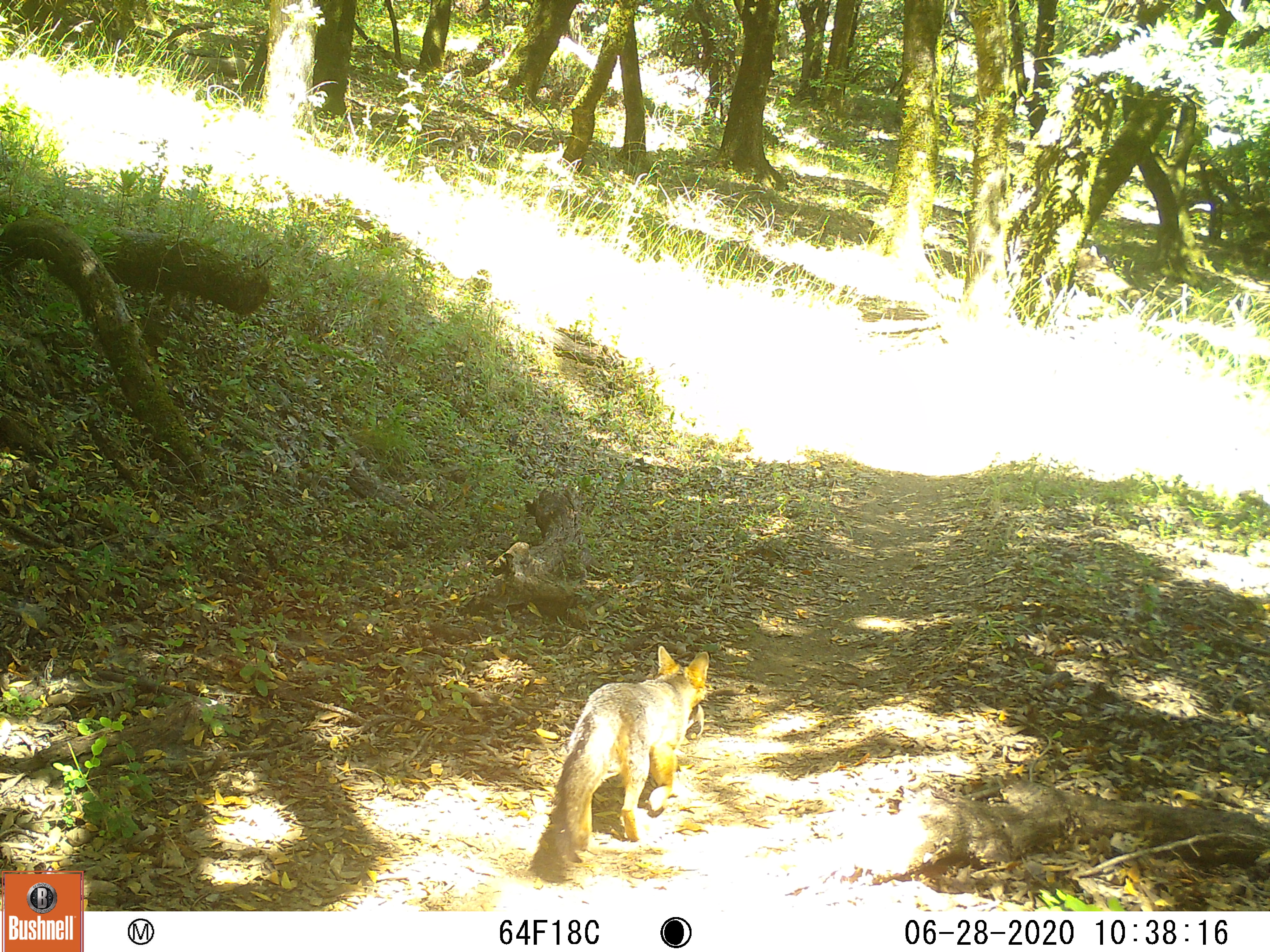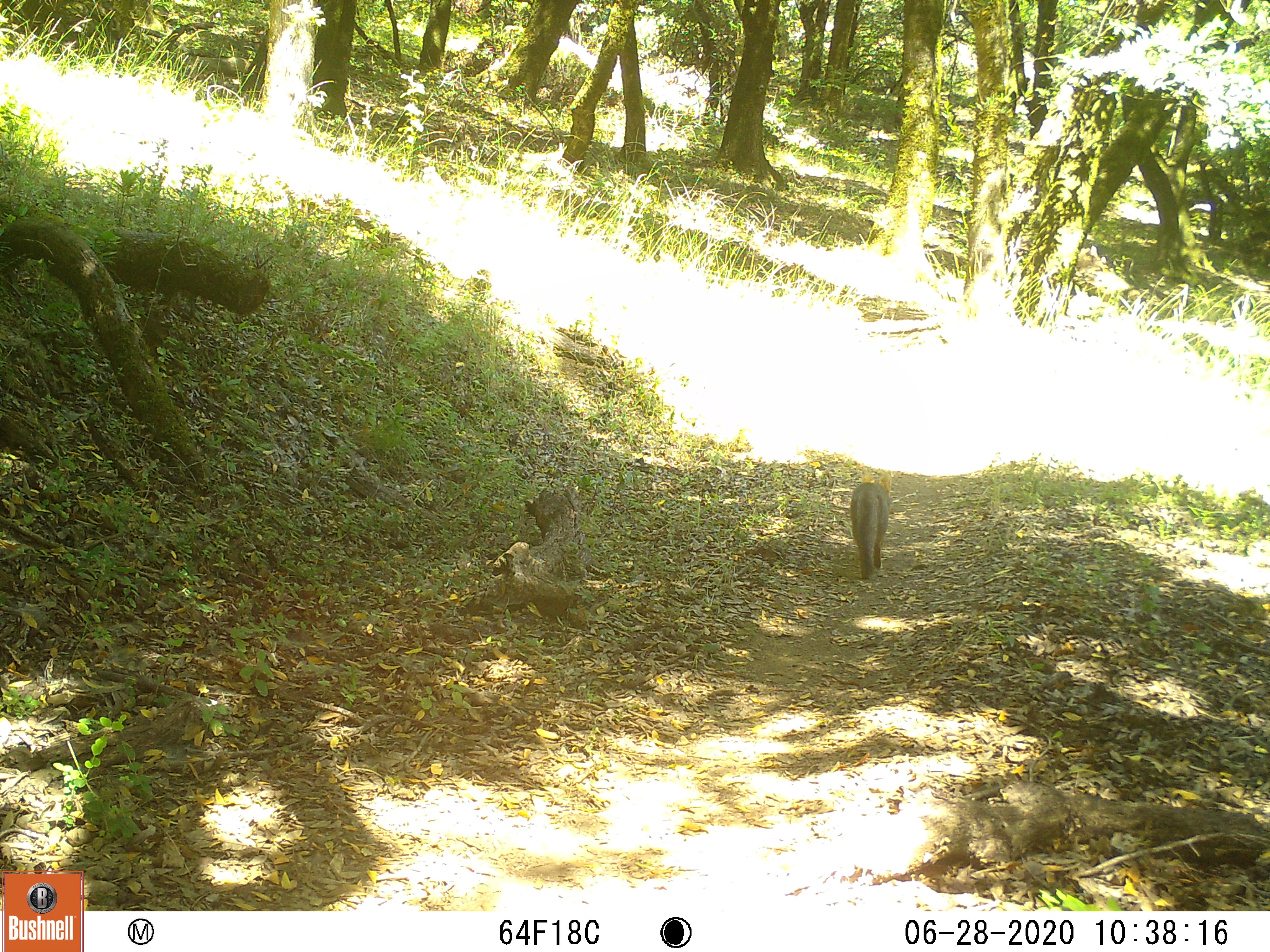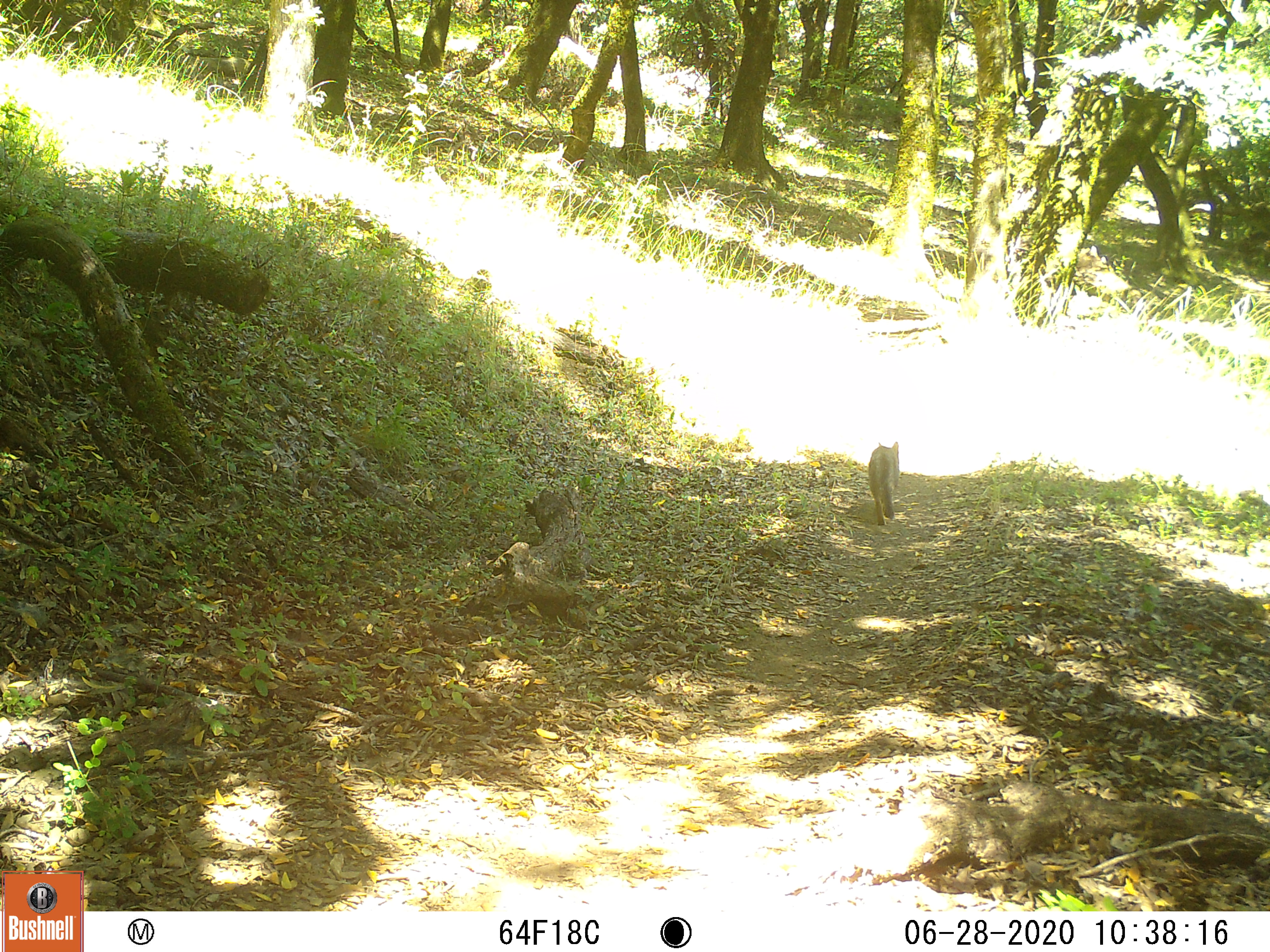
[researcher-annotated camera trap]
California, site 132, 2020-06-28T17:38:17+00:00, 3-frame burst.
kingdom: Animalia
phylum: Chordata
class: Mammalia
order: Carnivora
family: Canidae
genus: Urocyon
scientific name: Urocyon cinereoargenteus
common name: gray fox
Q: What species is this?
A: Gray fox (Urocyon cinereoargenteus).